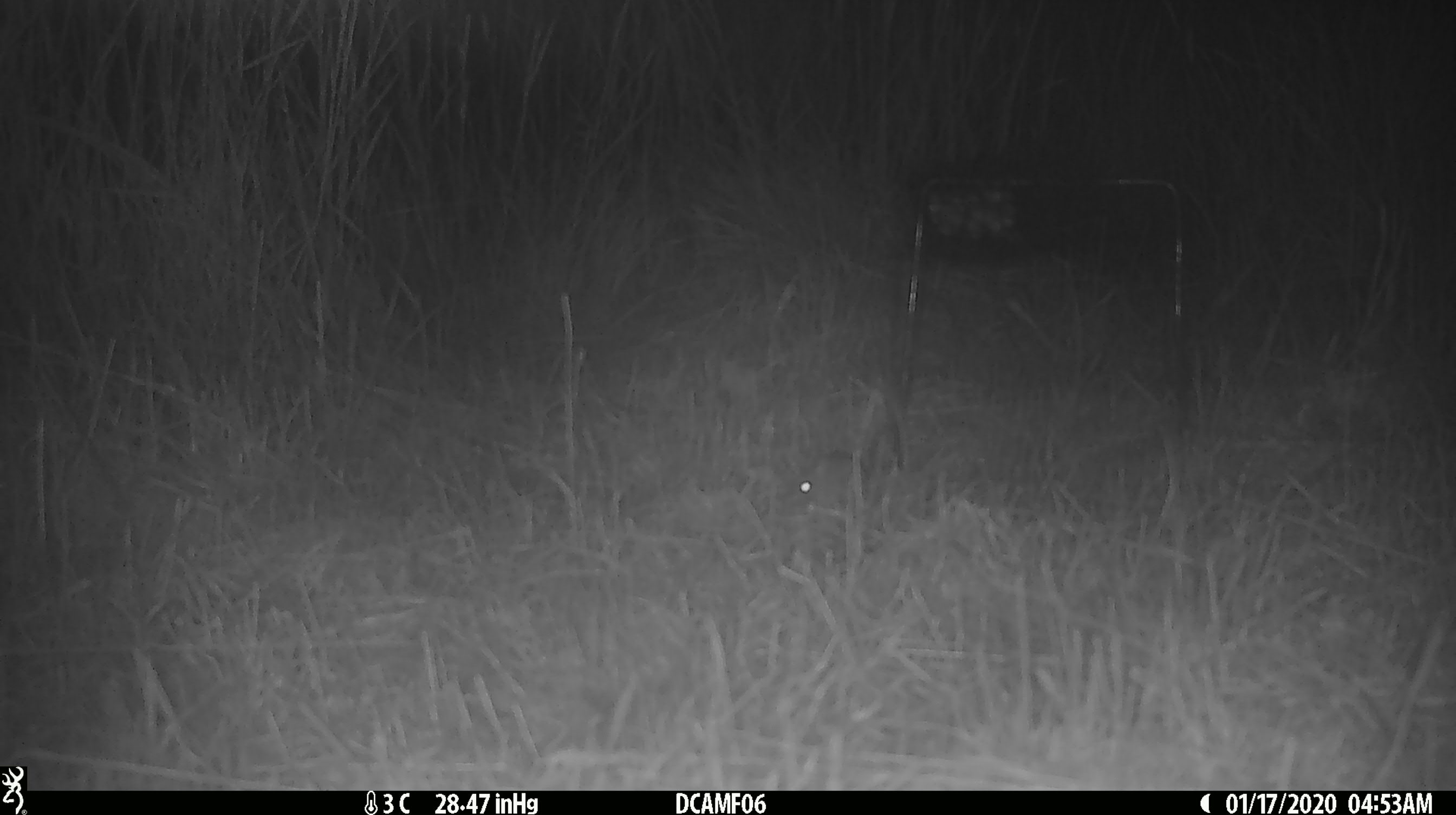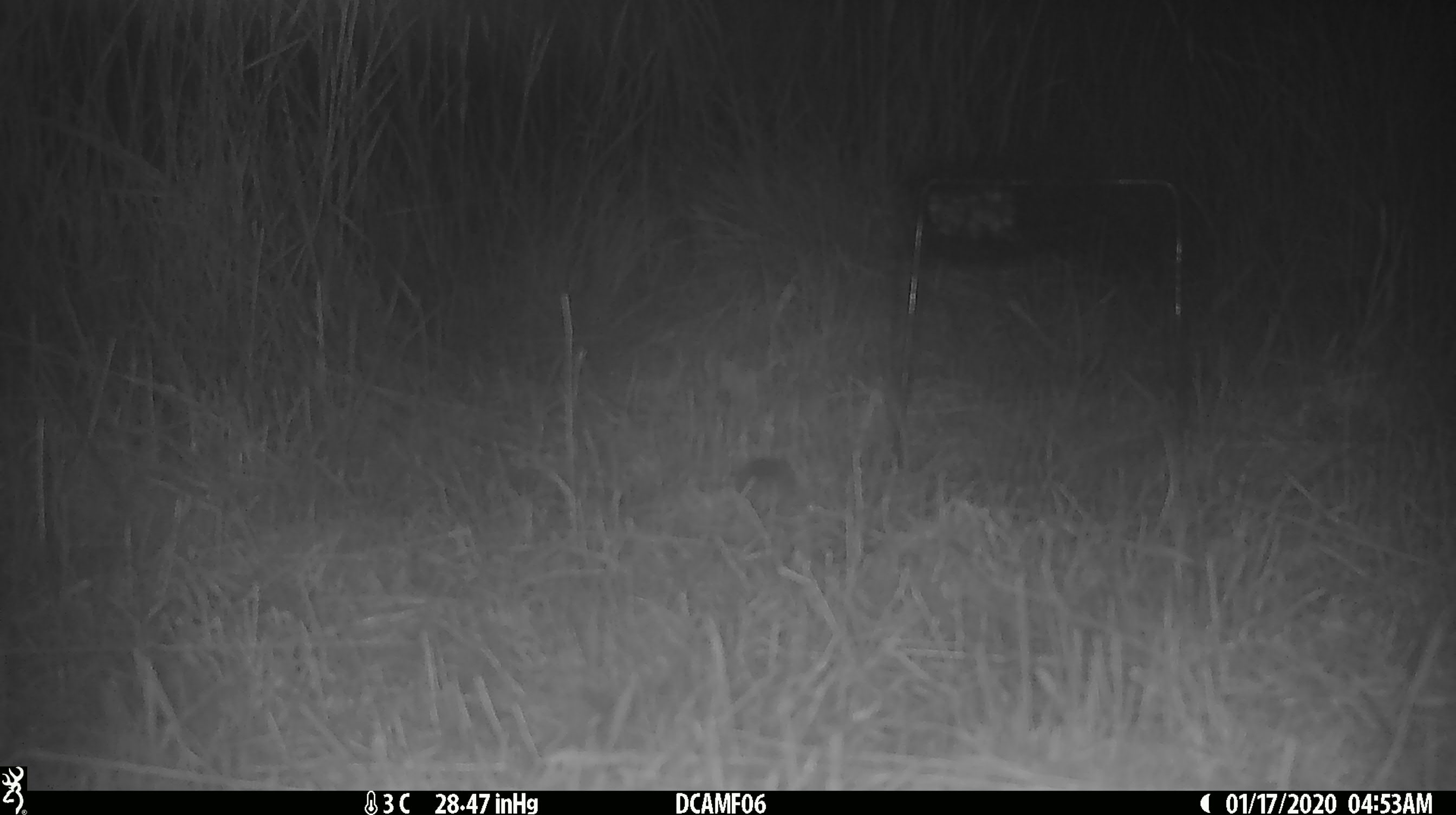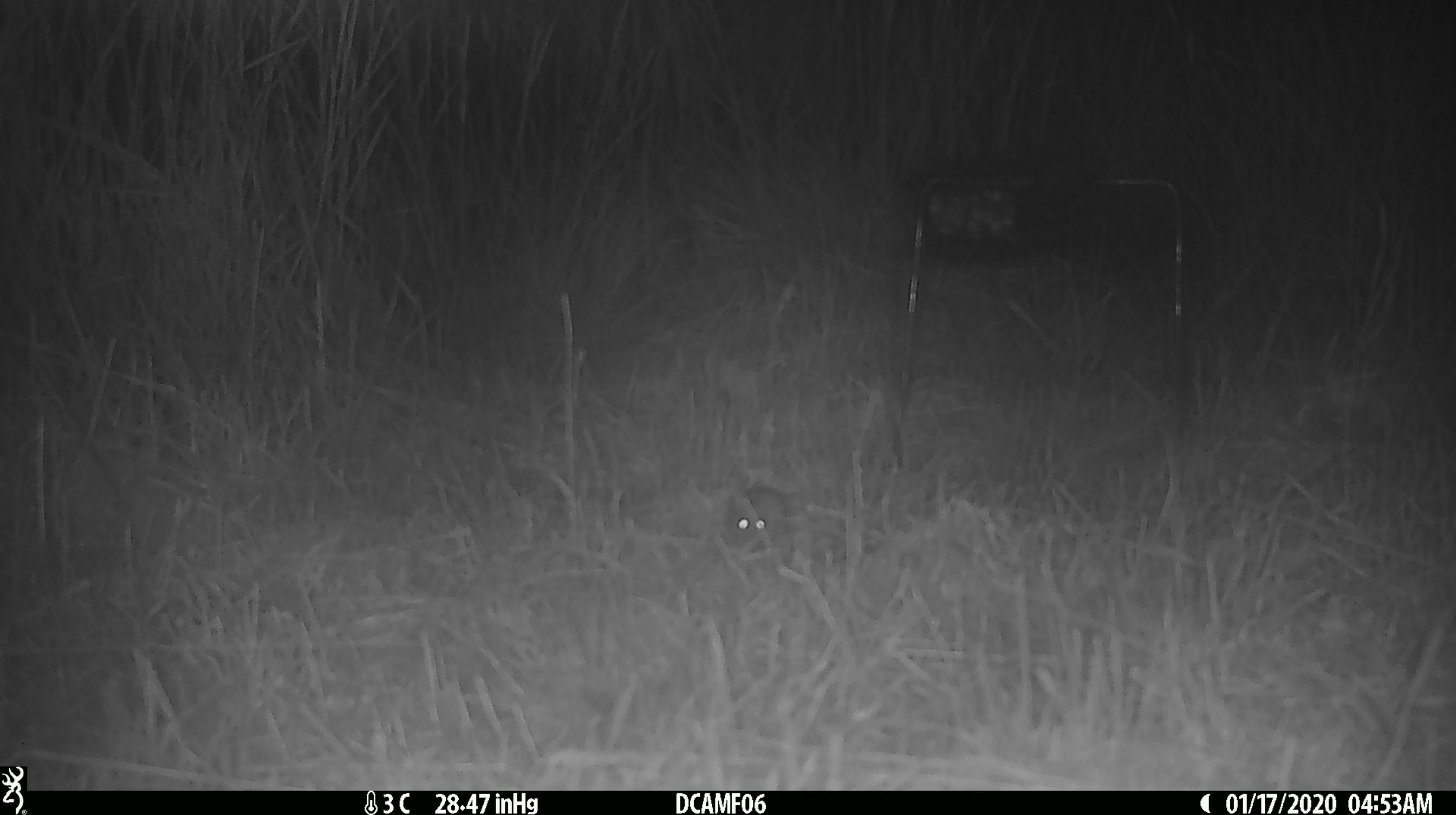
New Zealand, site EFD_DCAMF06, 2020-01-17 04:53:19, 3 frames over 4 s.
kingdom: Animalia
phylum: Chordata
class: Mammalia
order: Rodentia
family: Muridae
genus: Mus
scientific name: Mus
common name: mouse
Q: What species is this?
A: Mouse (Mus).